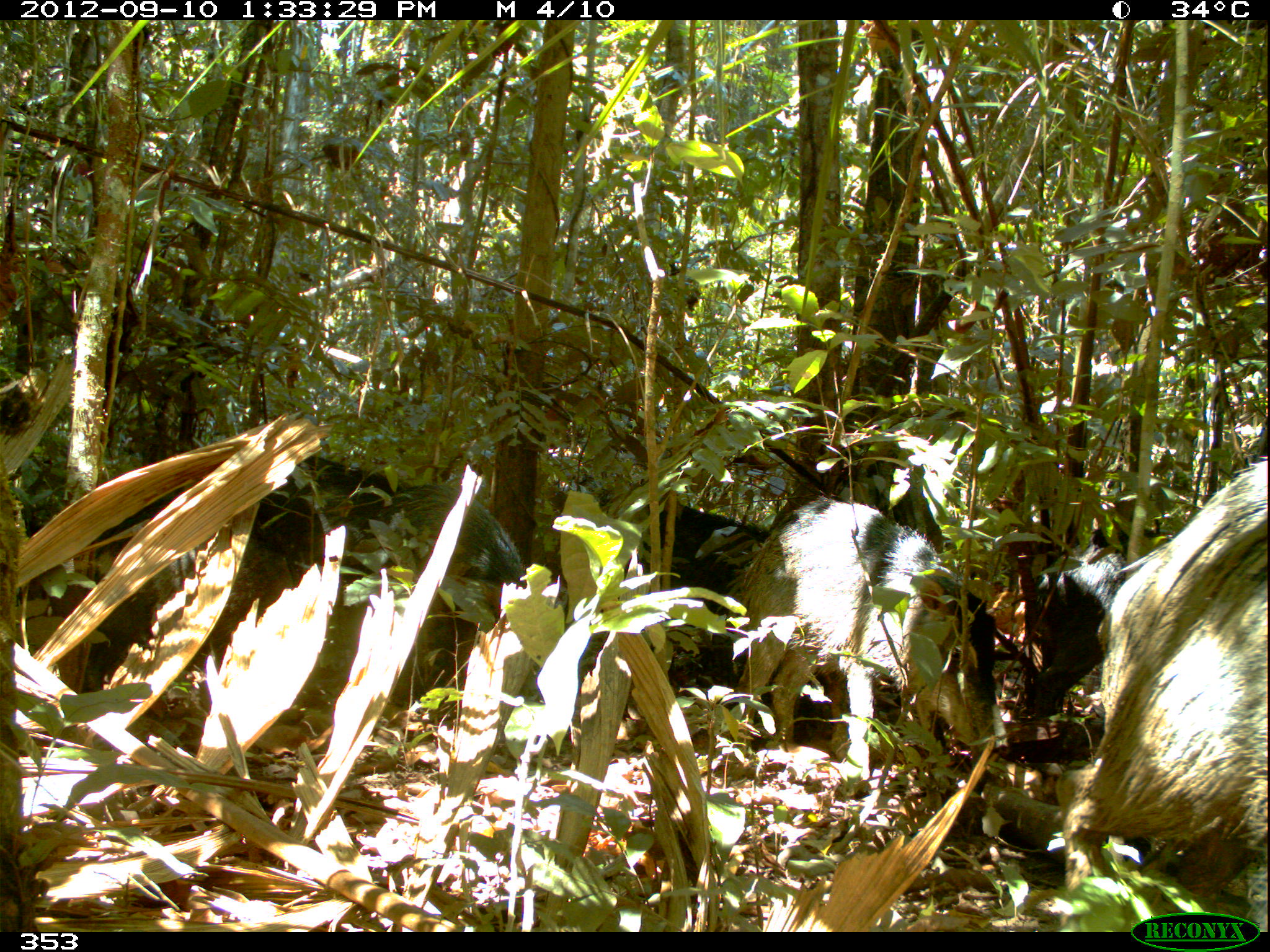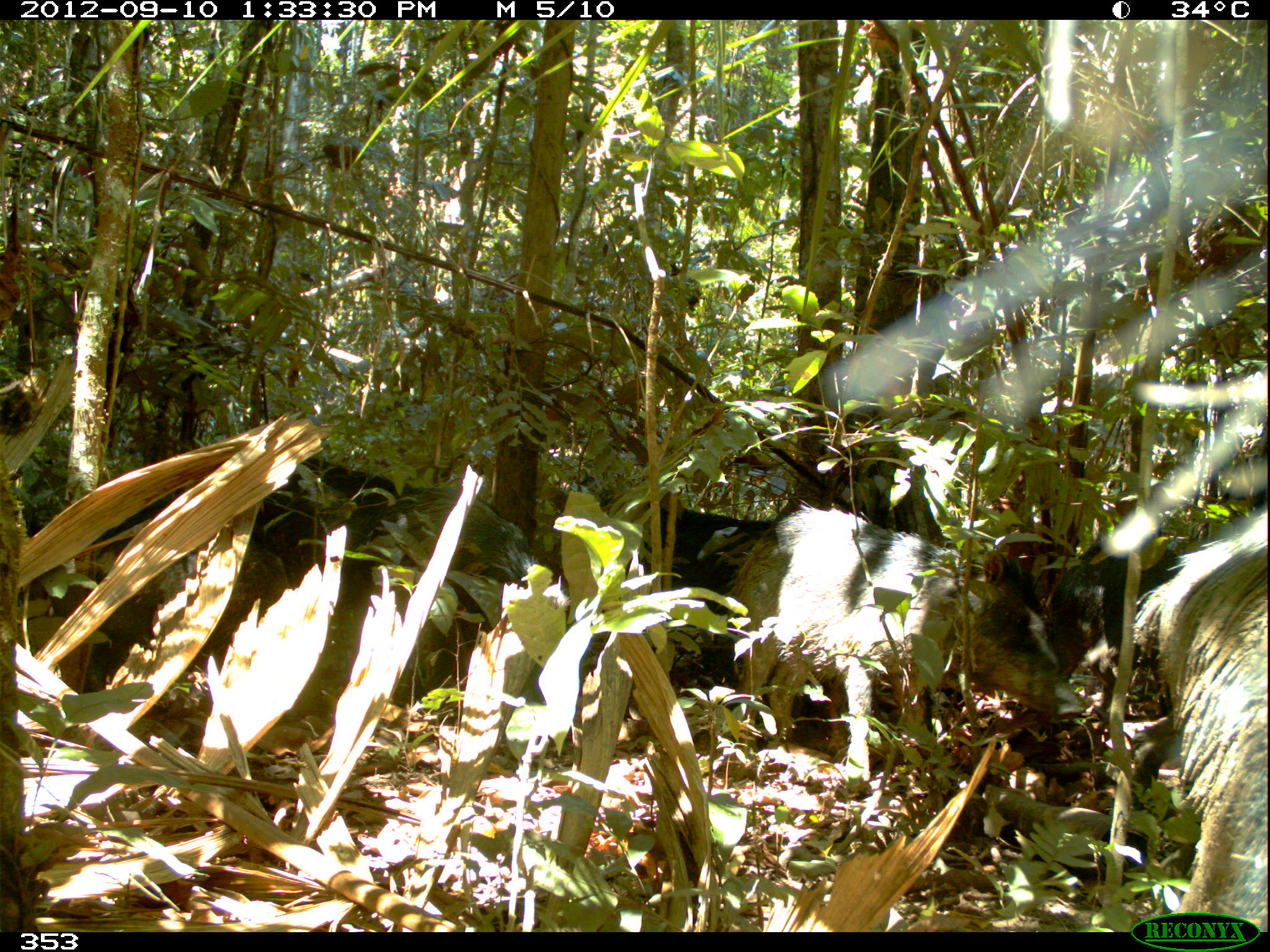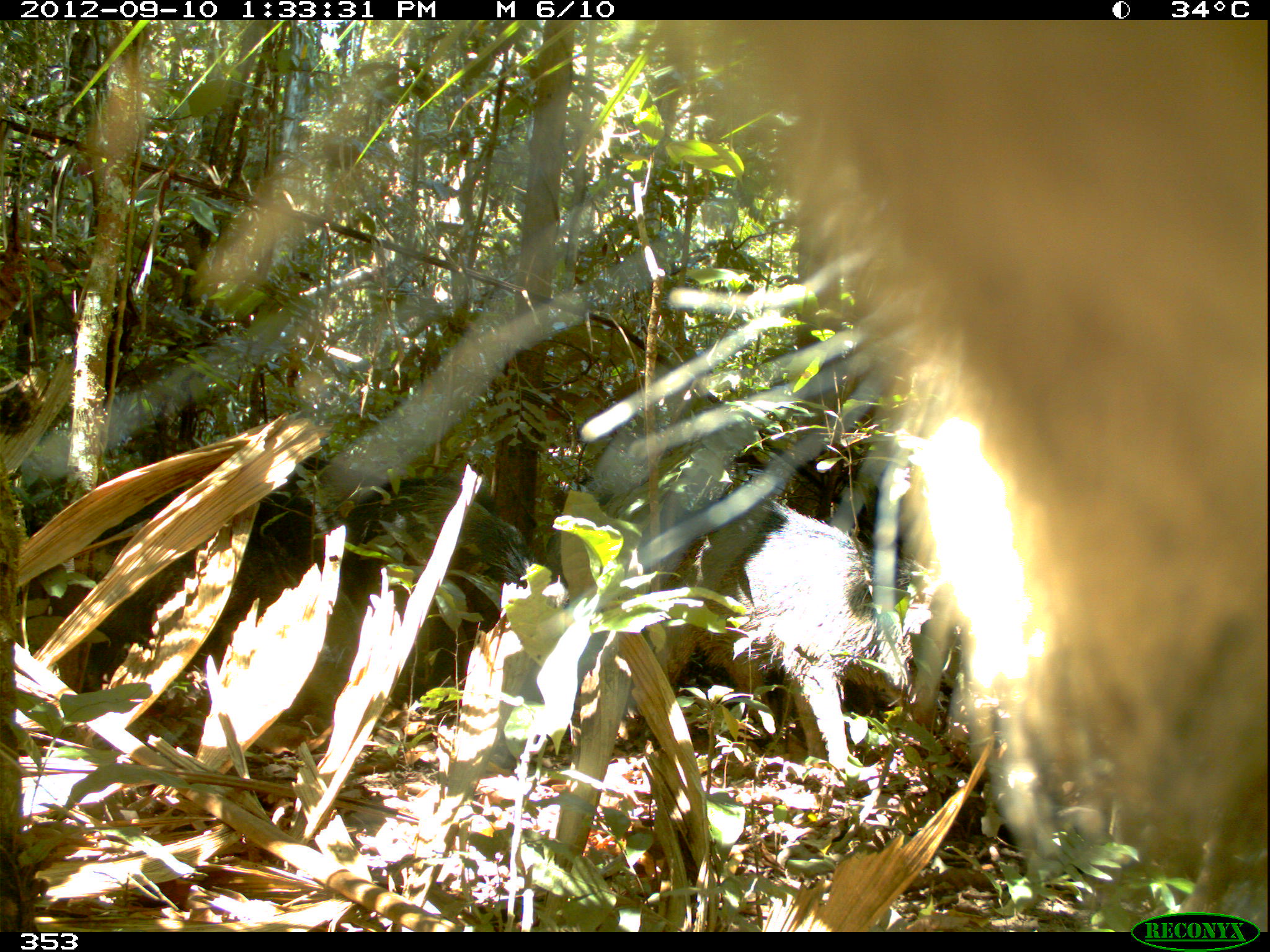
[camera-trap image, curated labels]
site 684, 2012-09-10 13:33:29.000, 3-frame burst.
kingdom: Animalia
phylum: Chordata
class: Mammalia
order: Artiodactyla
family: Tayassuidae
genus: Tayassu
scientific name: Tayassu pecari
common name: white-lipped peccary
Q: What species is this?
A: Tayassu pecari (white-lipped peccary).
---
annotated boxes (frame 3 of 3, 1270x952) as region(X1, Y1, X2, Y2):
tayassu pecari: region(627, 20, 1268, 931); region(665, 493, 913, 766); region(93, 482, 361, 712); region(329, 470, 537, 683); region(543, 491, 695, 602)